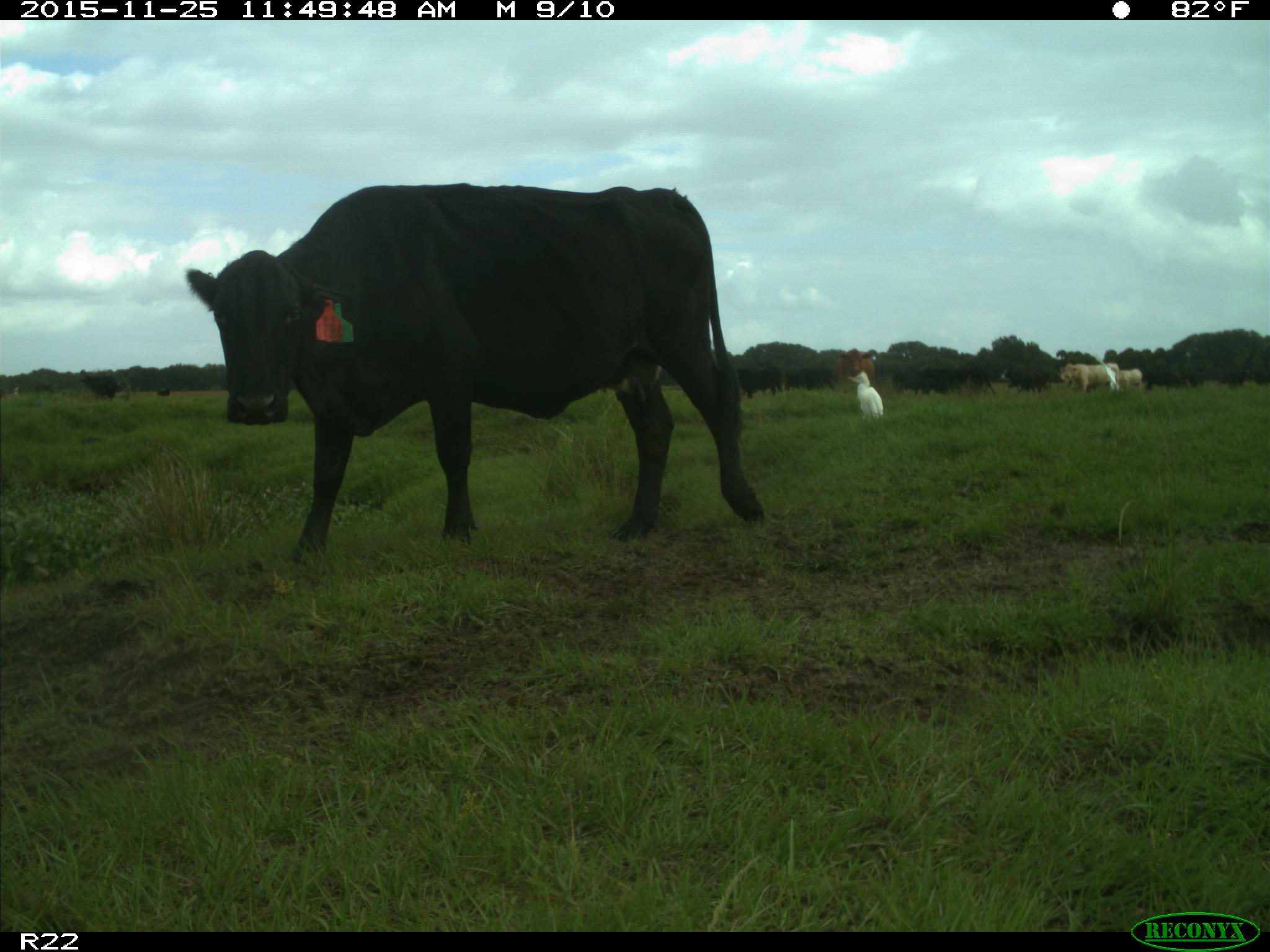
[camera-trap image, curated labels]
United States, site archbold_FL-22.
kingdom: Animalia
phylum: Chordata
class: Mammalia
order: Artiodactyla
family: Bovidae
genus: Bos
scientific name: Bos taurus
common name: domestic cow